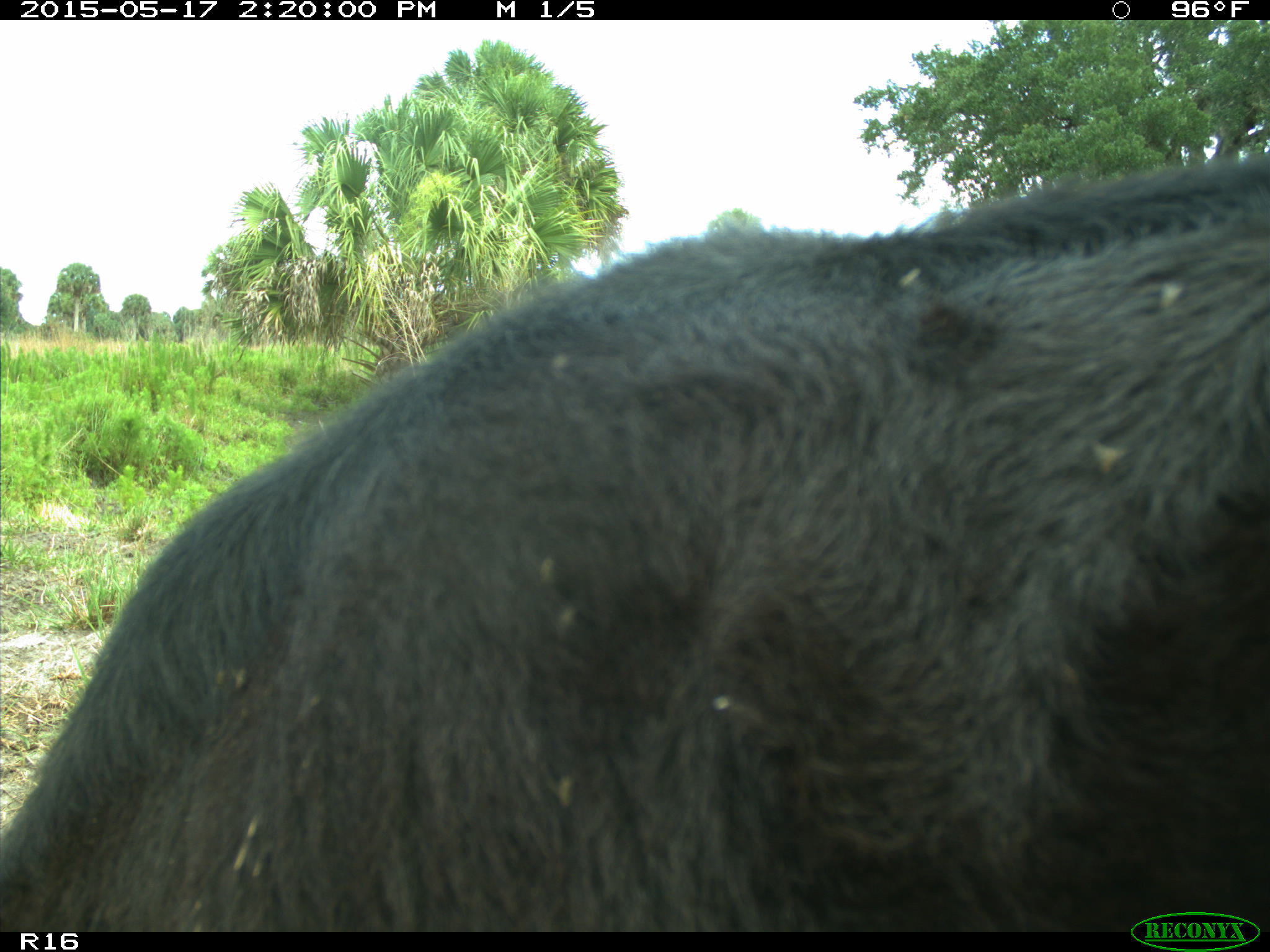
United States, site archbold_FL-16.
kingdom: Animalia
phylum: Chordata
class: Mammalia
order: Artiodactyla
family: Bovidae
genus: Bos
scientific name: Bos taurus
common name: domestic cow